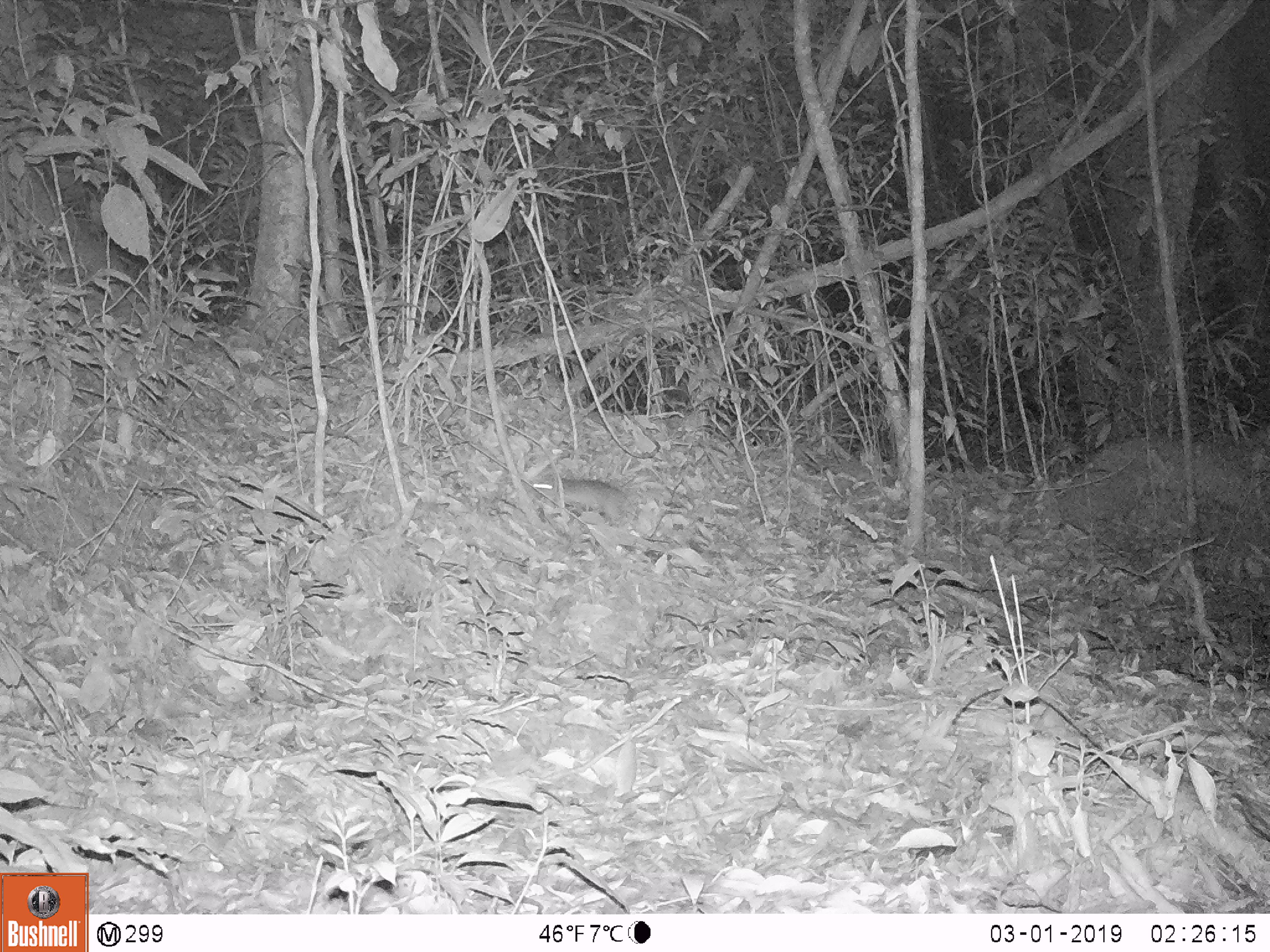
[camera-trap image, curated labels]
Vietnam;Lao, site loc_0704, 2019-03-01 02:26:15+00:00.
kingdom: Animalia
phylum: Chordata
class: Mammalia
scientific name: Mammalia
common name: mammal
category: unidentified small mammal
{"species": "unidentified small mammal (mammal) (Mammalia)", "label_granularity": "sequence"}